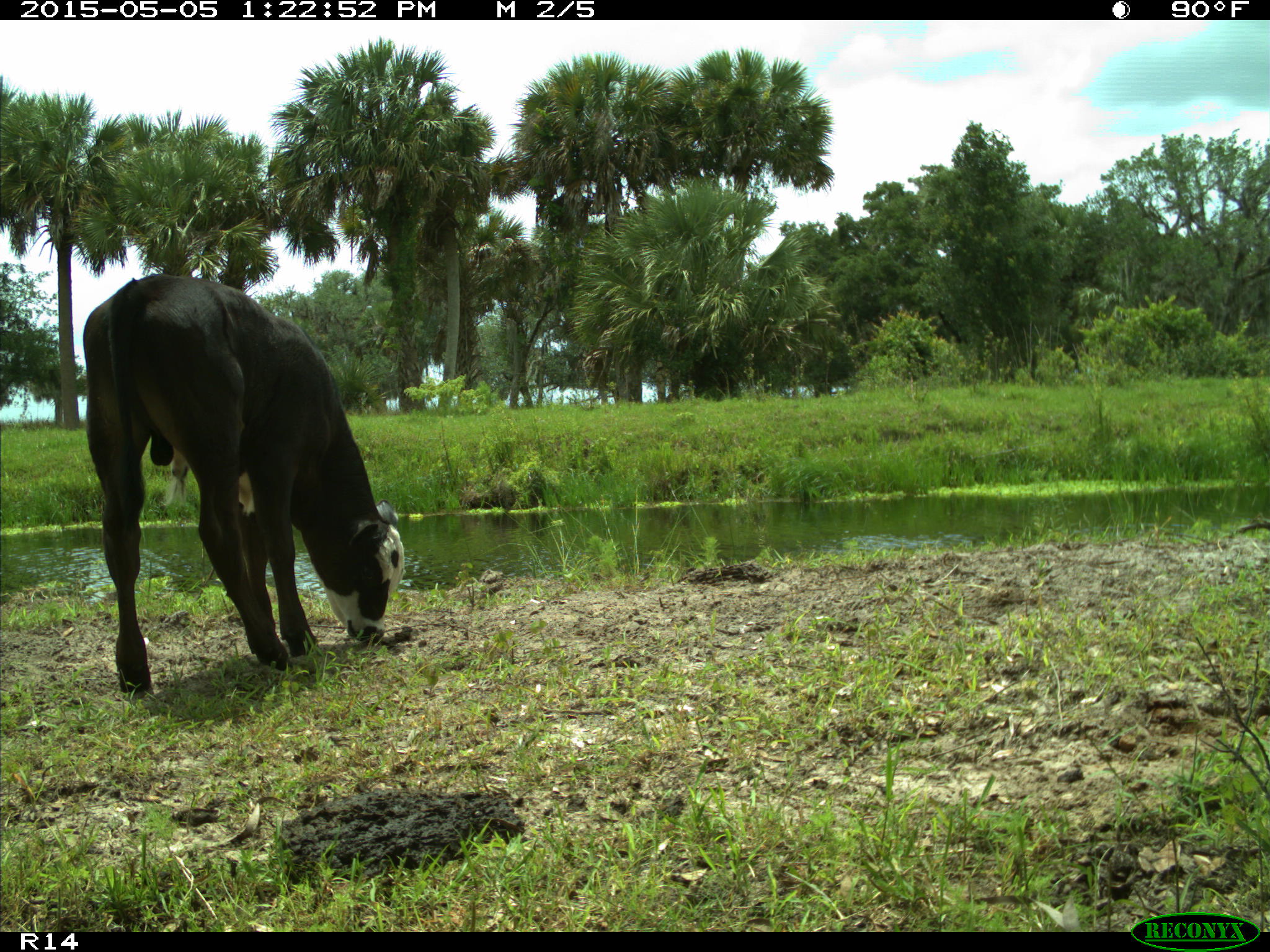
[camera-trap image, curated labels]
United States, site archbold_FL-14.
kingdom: Animalia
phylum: Chordata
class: Mammalia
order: Artiodactyla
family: Bovidae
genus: Bos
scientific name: Bos taurus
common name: domestic cow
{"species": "Bos taurus (domestic cow)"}